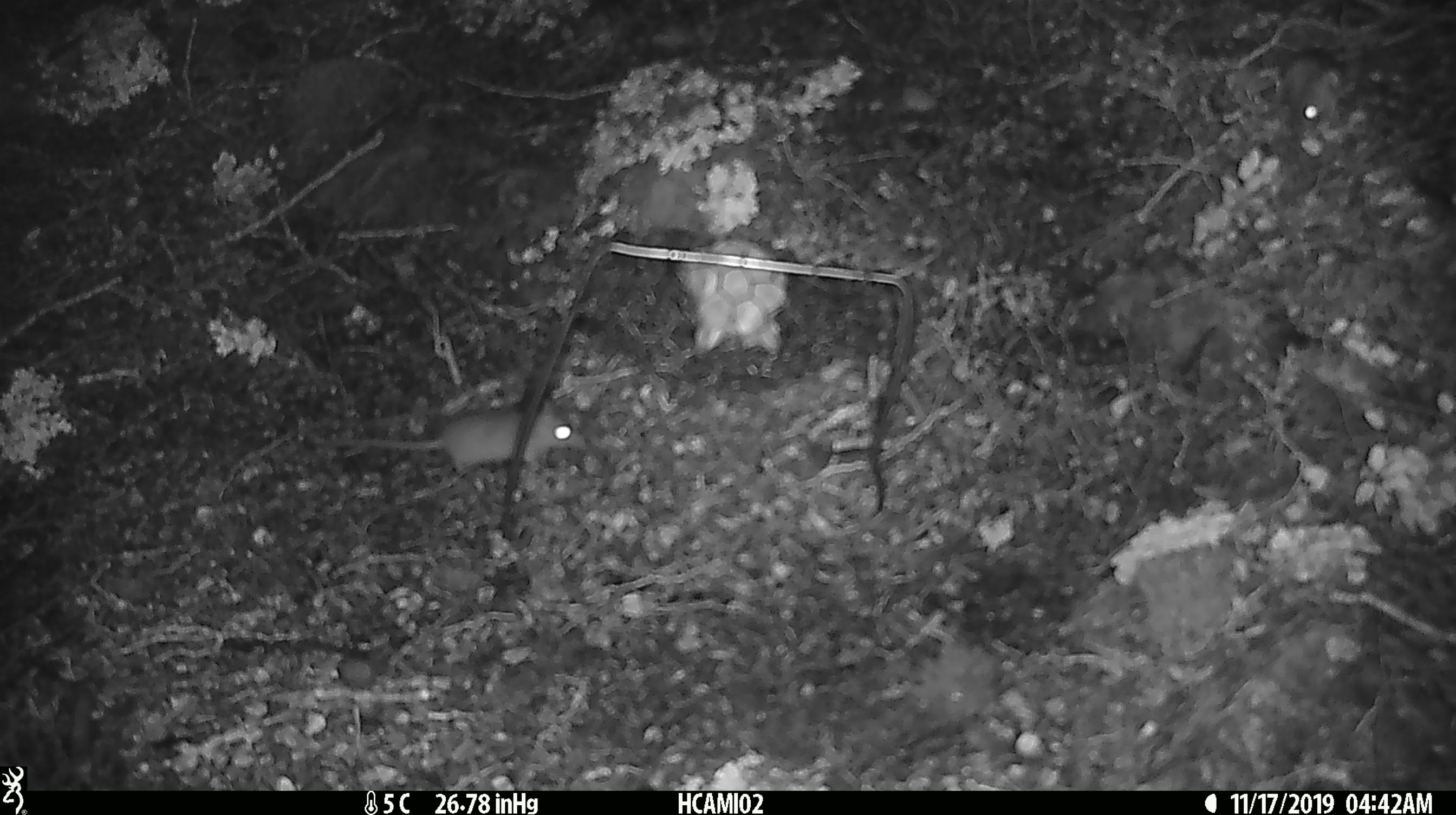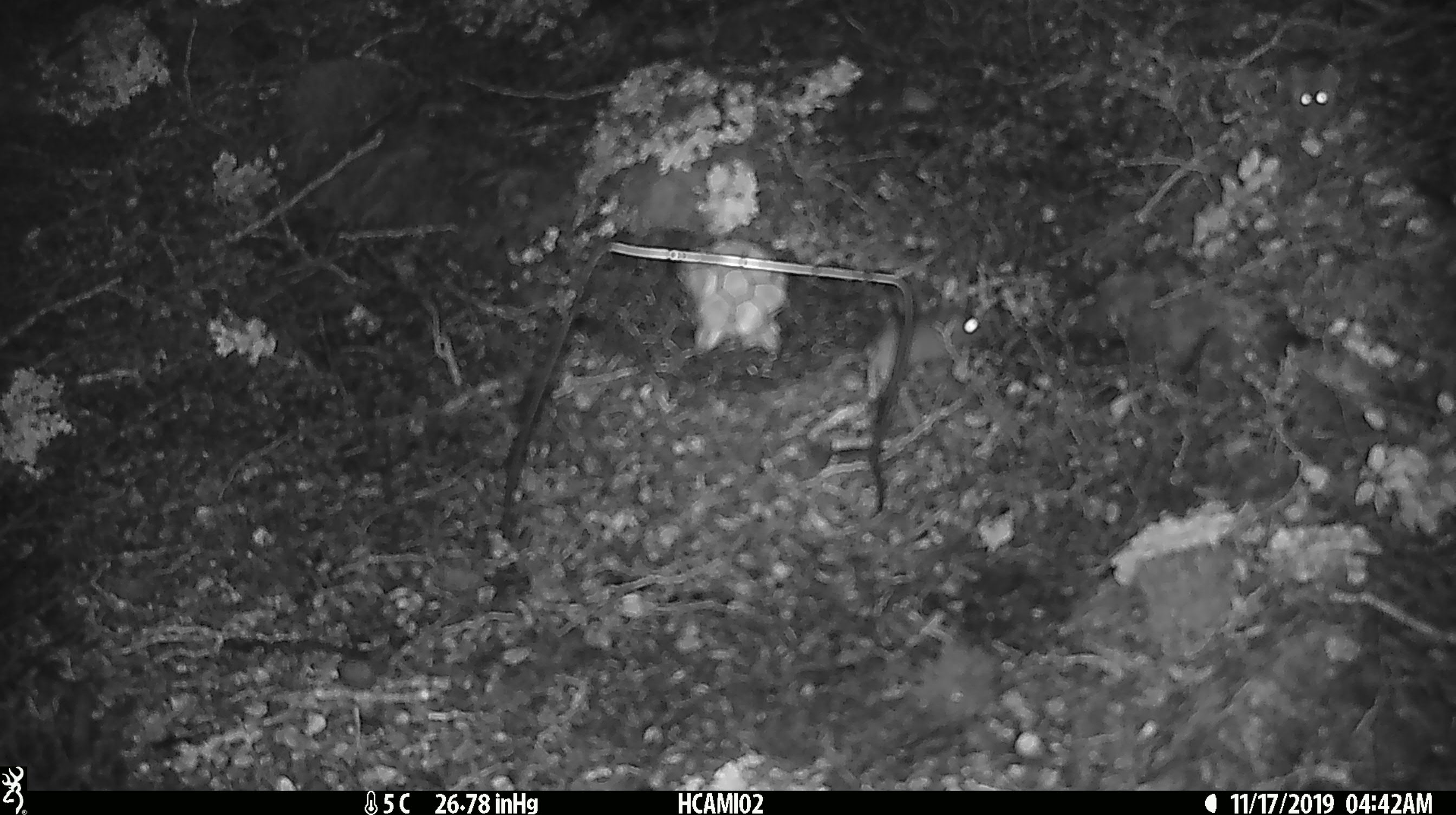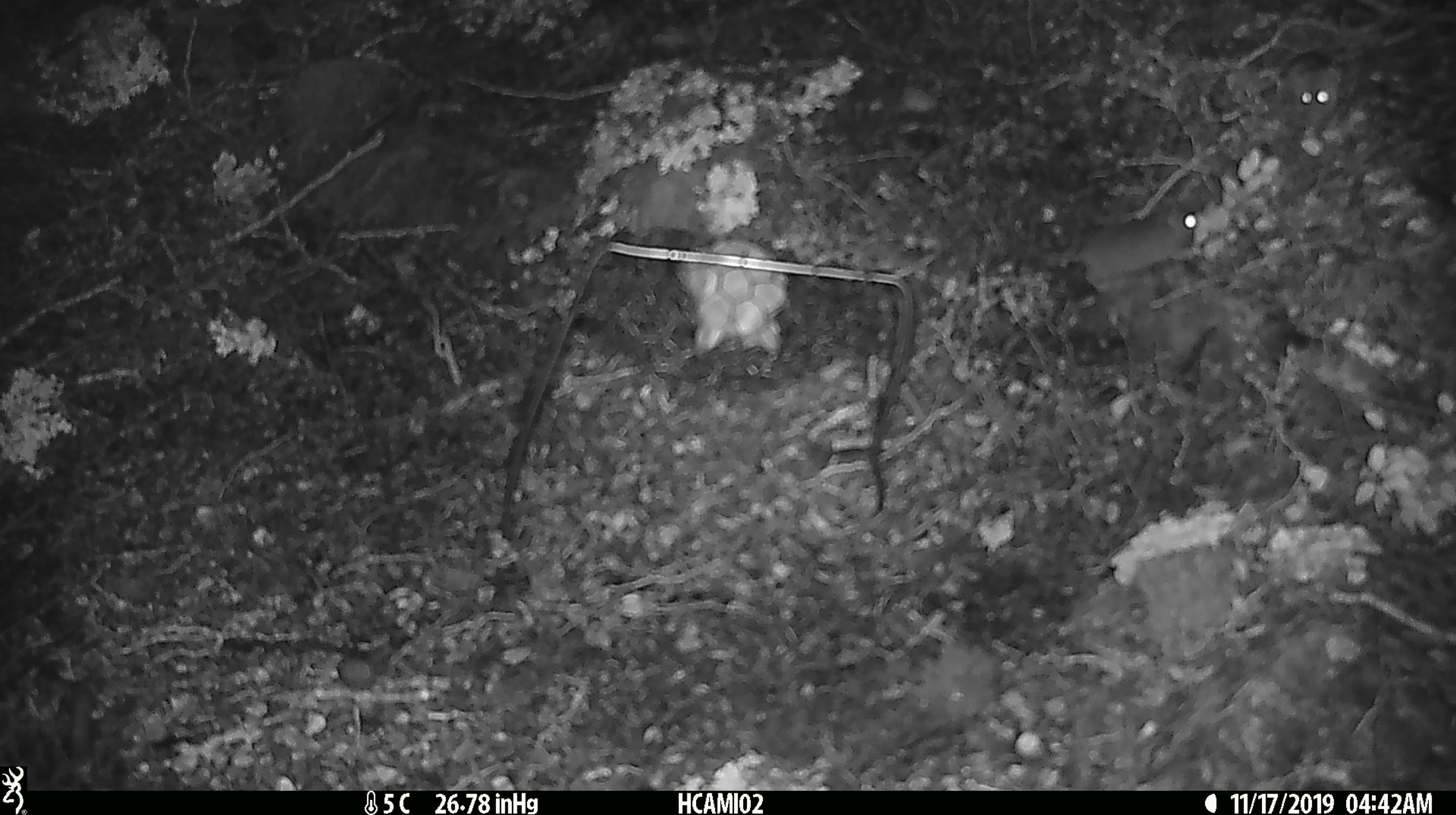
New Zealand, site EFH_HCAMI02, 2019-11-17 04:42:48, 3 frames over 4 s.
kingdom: Animalia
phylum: Chordata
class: Mammalia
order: Rodentia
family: Muridae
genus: Mus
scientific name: Mus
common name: mouse